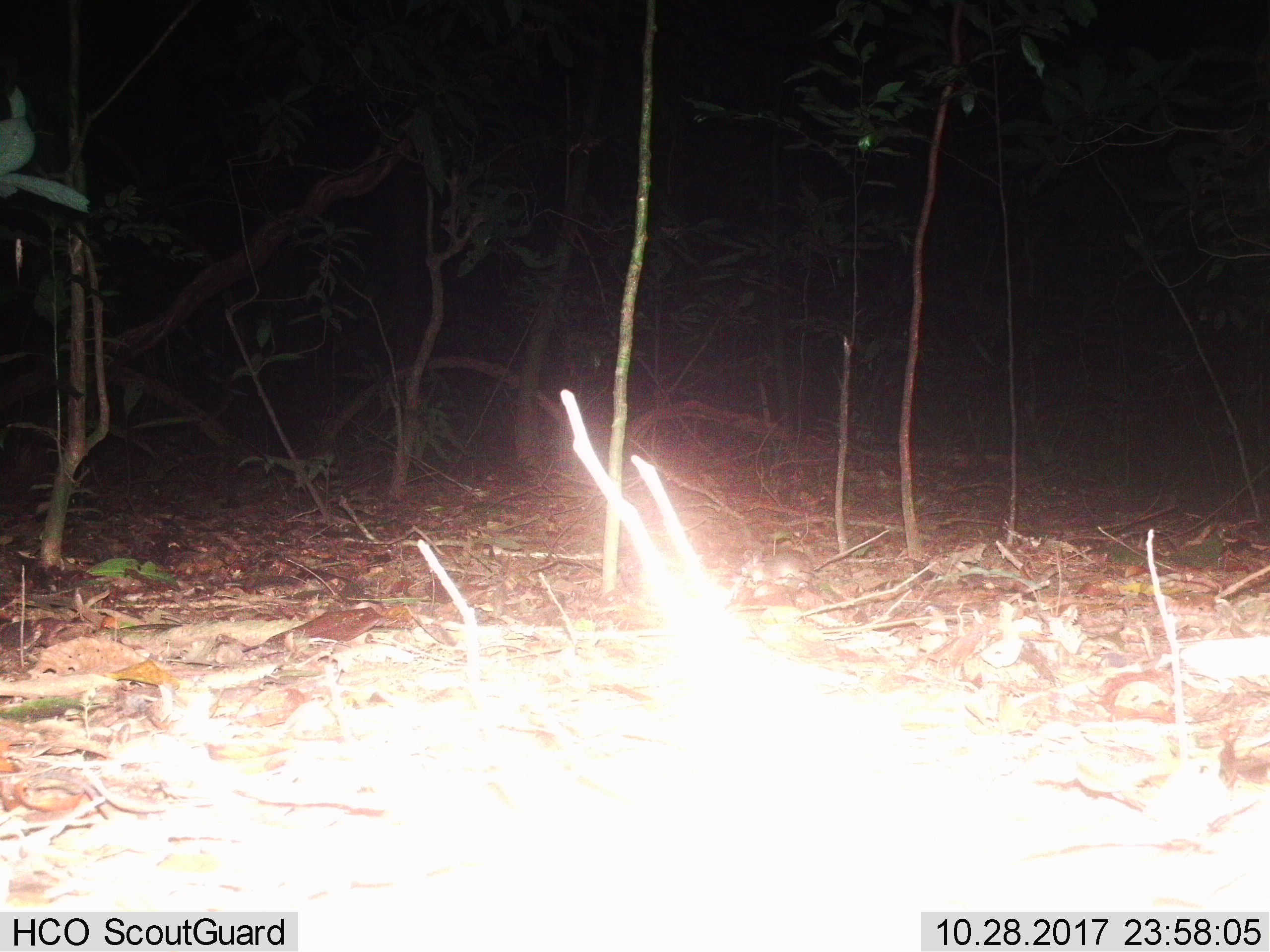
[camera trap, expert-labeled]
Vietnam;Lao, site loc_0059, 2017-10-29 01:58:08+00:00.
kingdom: Animalia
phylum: Chordata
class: Mammalia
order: Rodentia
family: Muridae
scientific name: Muridae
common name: old-world mice and rats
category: unidentified murid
Unidentified murid (old-world mice and rats) (Muridae). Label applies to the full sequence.